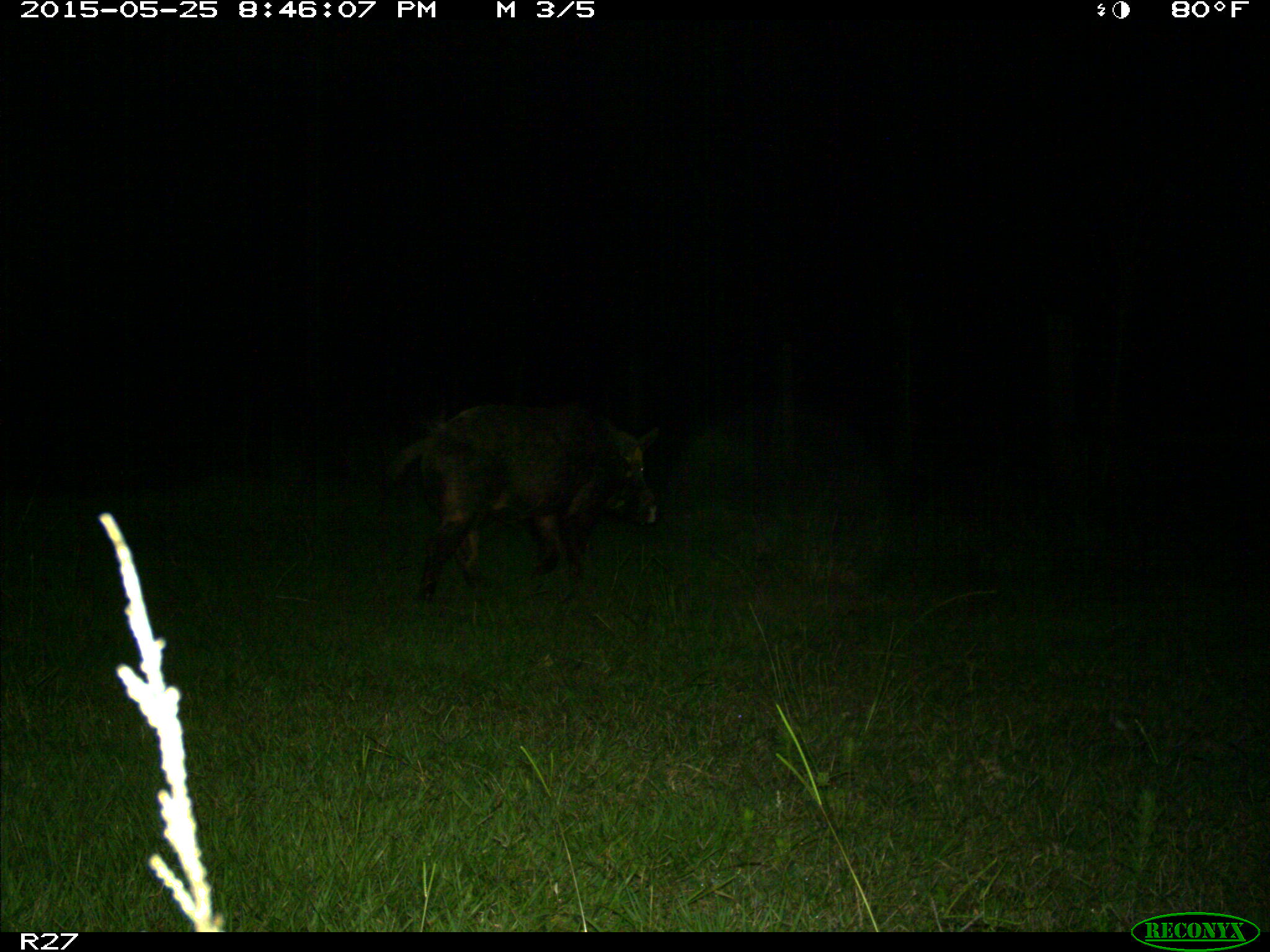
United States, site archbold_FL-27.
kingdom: Animalia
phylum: Chordata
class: Mammalia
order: Artiodactyla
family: Suidae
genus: Sus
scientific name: Sus scrofa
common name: wild boar